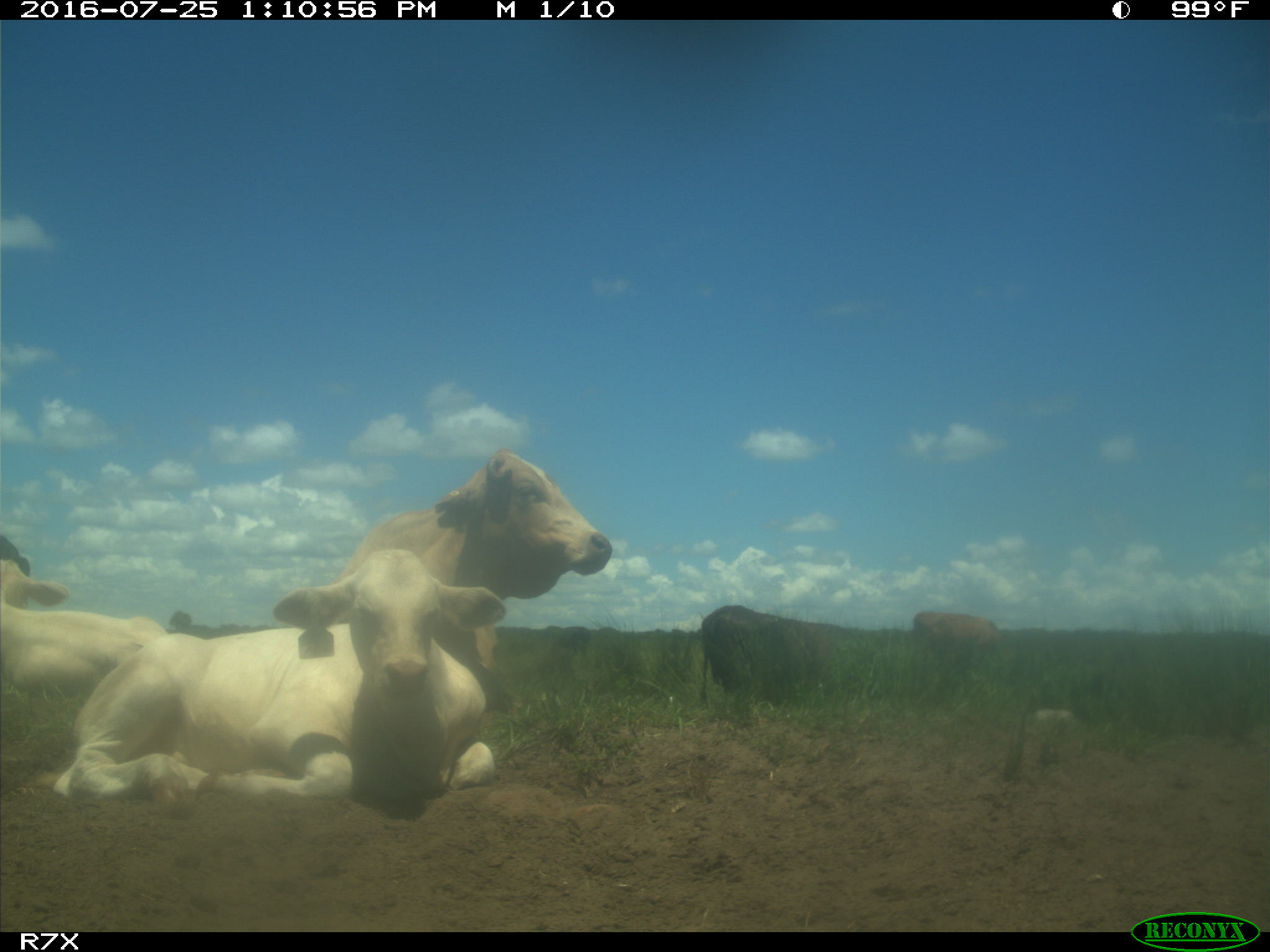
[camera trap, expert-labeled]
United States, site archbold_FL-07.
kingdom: Animalia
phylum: Chordata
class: Mammalia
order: Artiodactyla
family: Bovidae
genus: Bos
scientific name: Bos taurus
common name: domestic cow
Bos taurus (domestic cow).